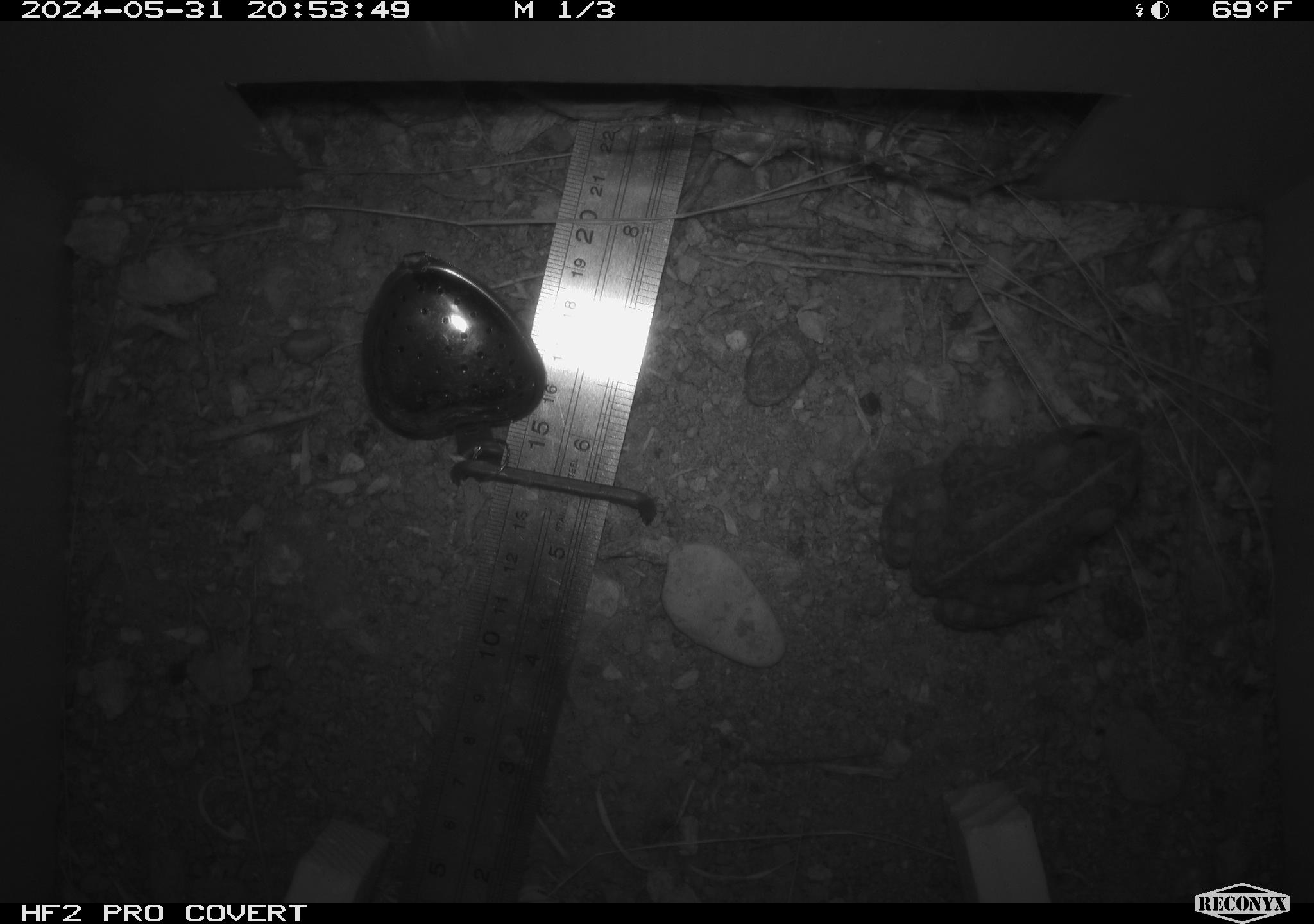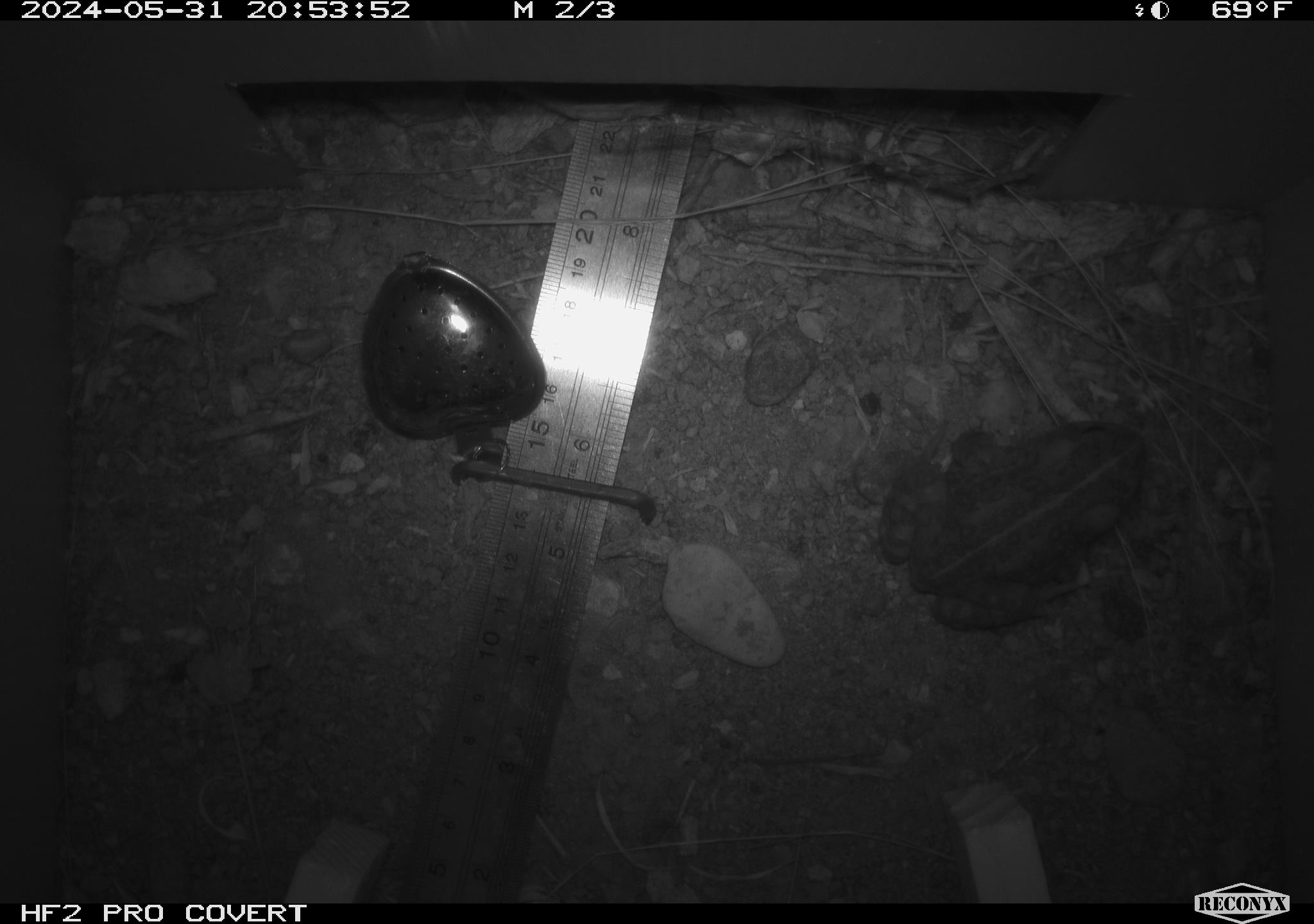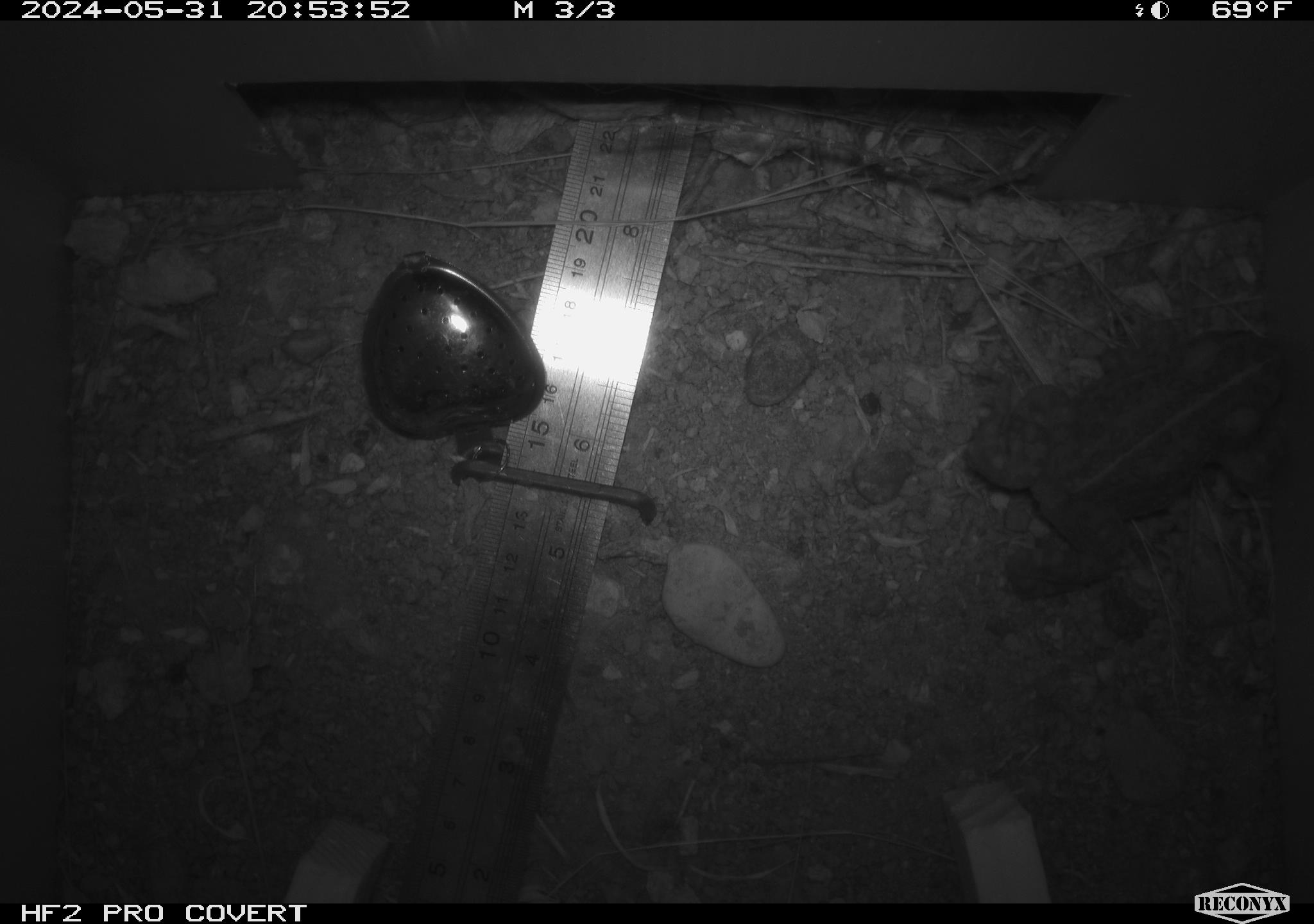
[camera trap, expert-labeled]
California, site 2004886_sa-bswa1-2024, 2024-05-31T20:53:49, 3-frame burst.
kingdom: Animalia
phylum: Chordata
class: Amphibia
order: Anura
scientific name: Anura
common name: frogs